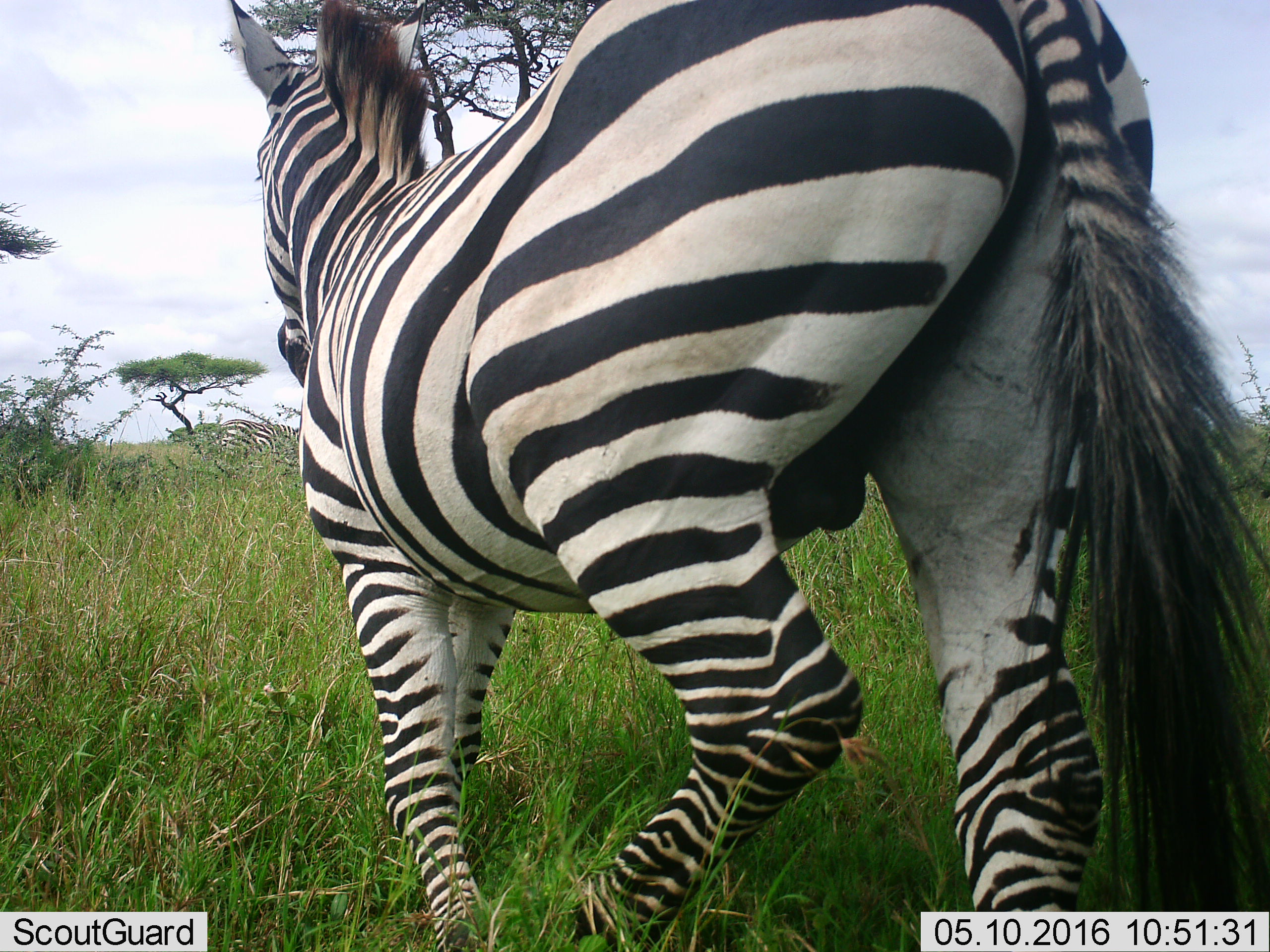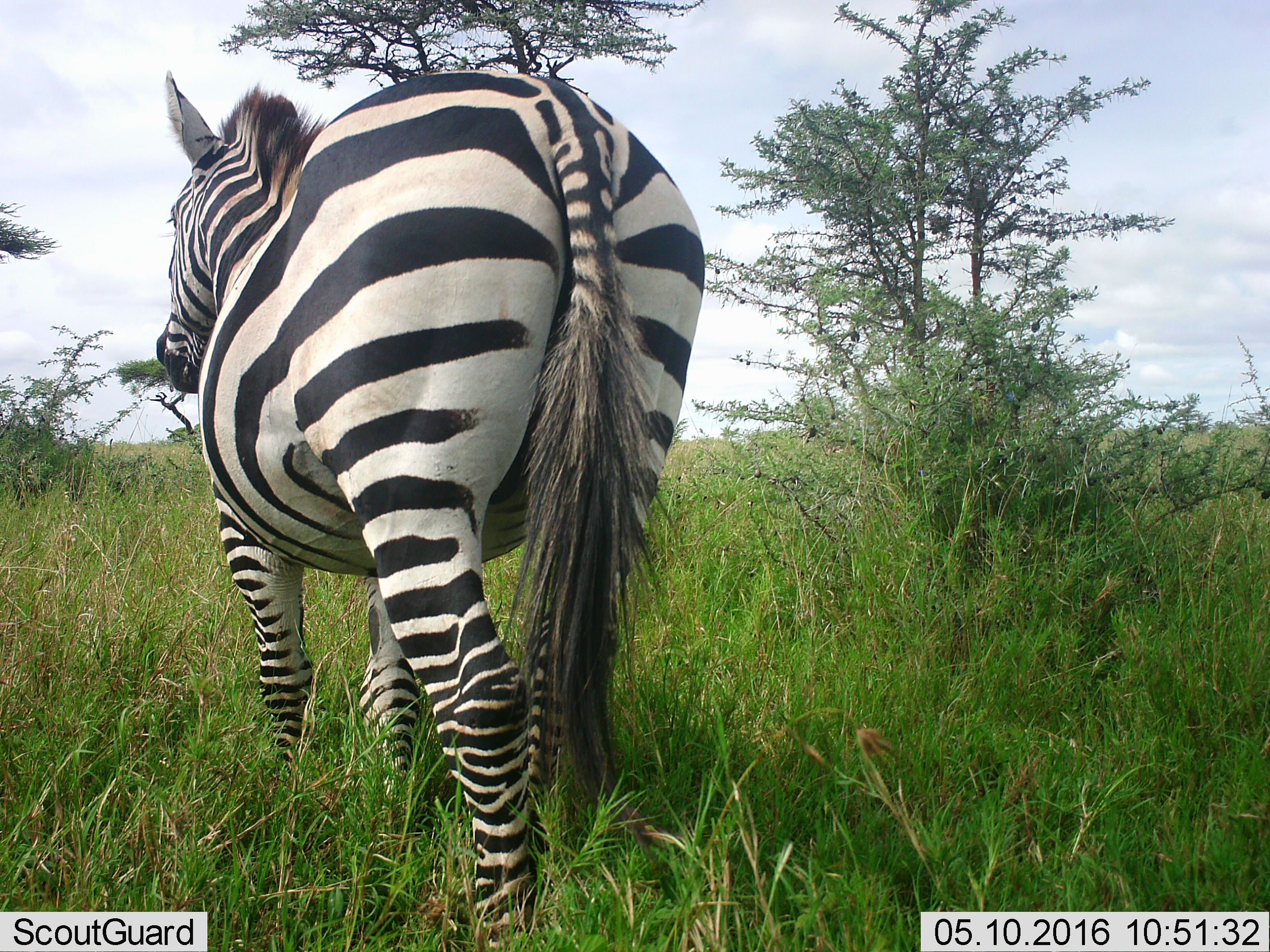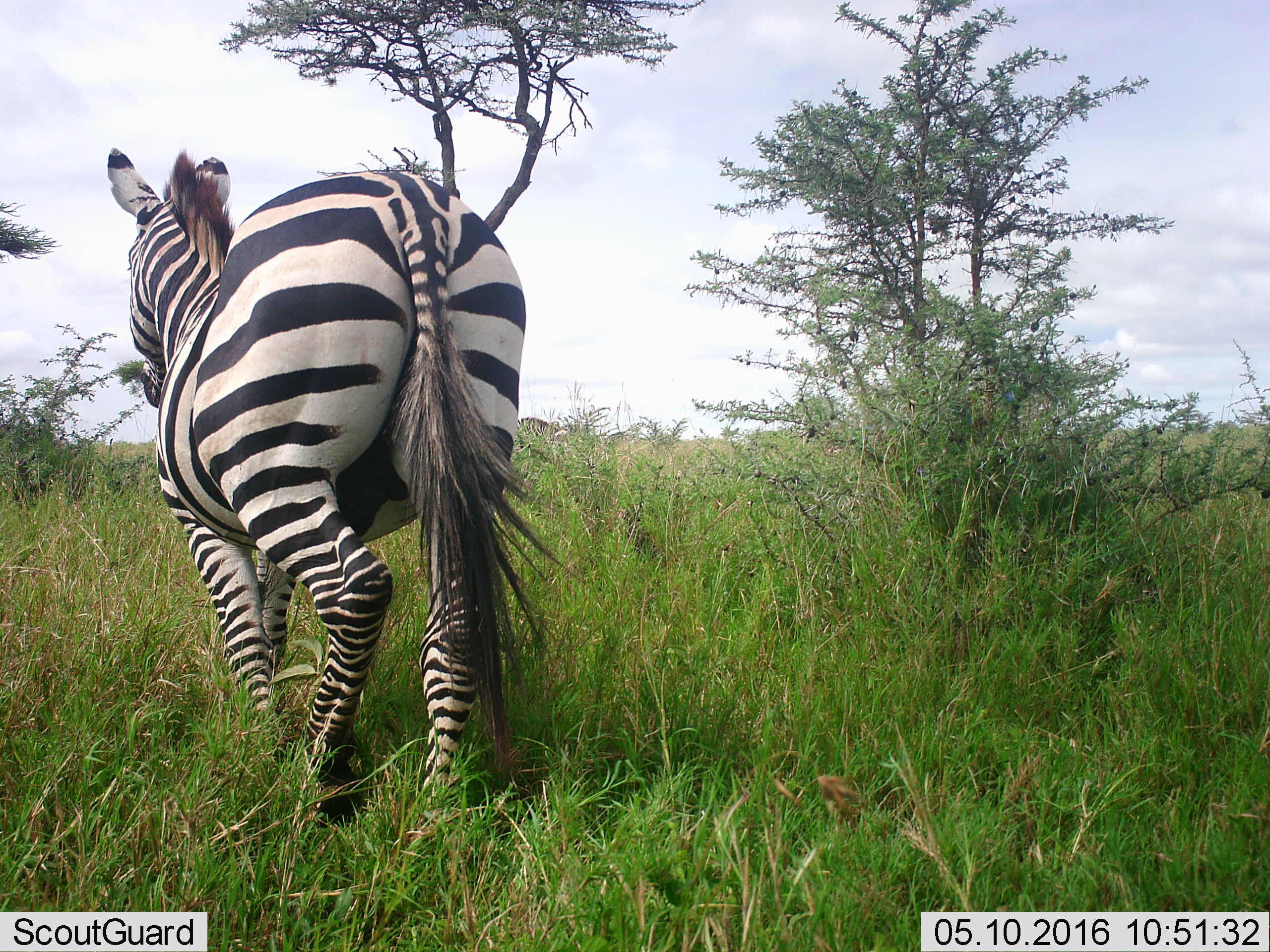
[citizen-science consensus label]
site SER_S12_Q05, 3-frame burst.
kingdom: Animalia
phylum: Chordata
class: Mammalia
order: Perissodactyla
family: Equidae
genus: Equus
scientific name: Equus quagga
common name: plains zebra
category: zebraplains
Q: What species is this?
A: Zebraplains (plains zebra) (Equus quagga).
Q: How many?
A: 1.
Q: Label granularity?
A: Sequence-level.